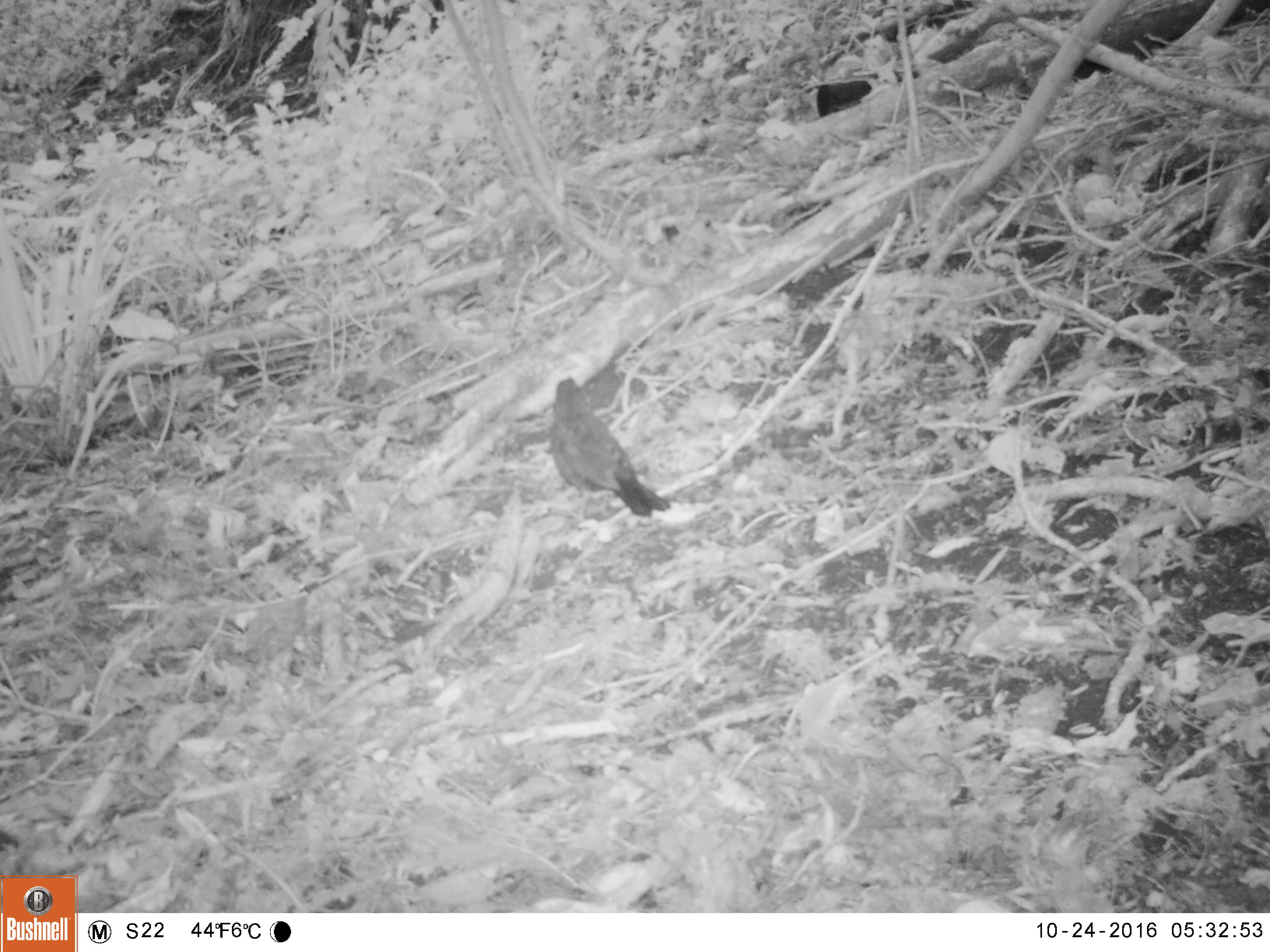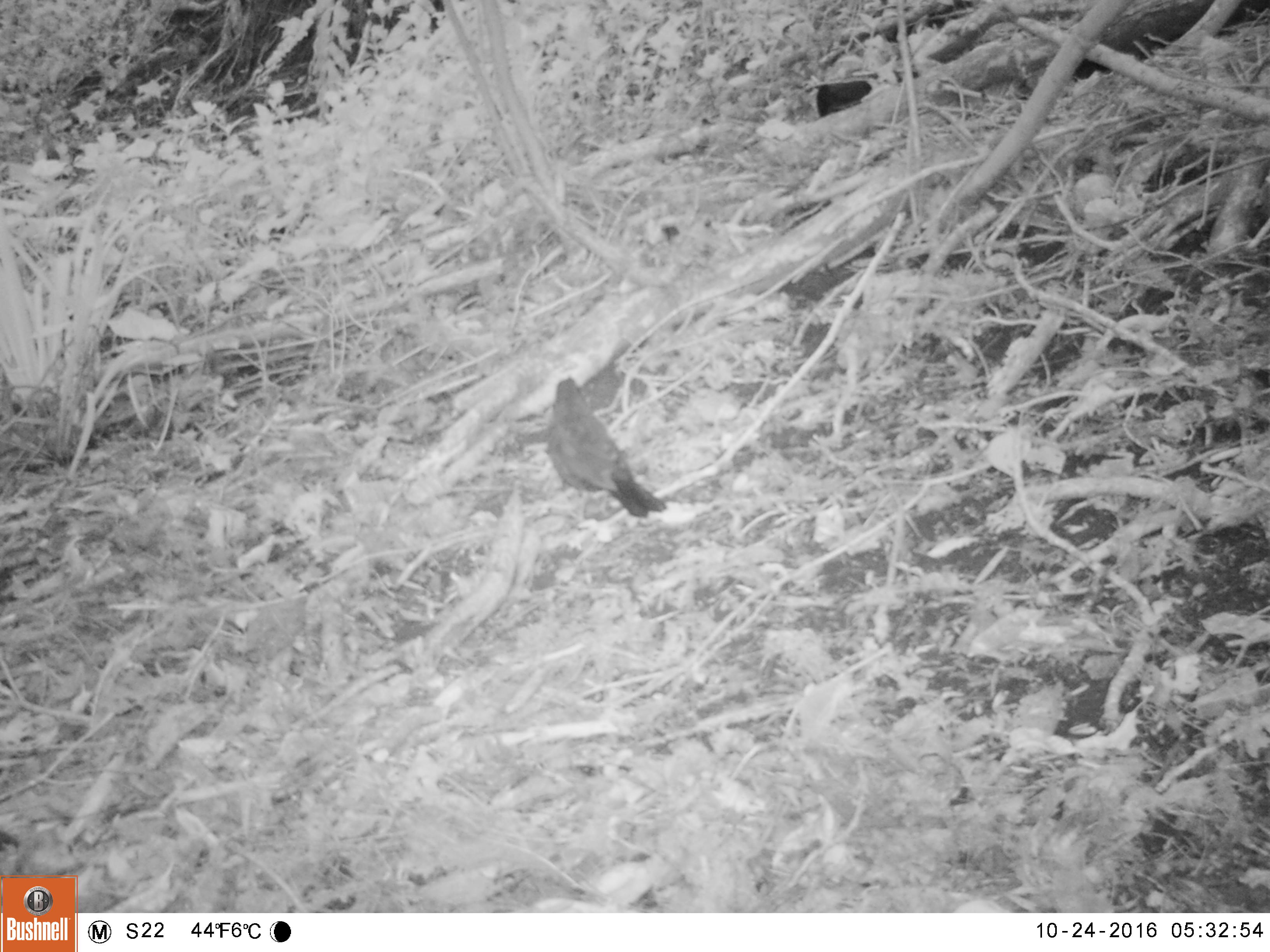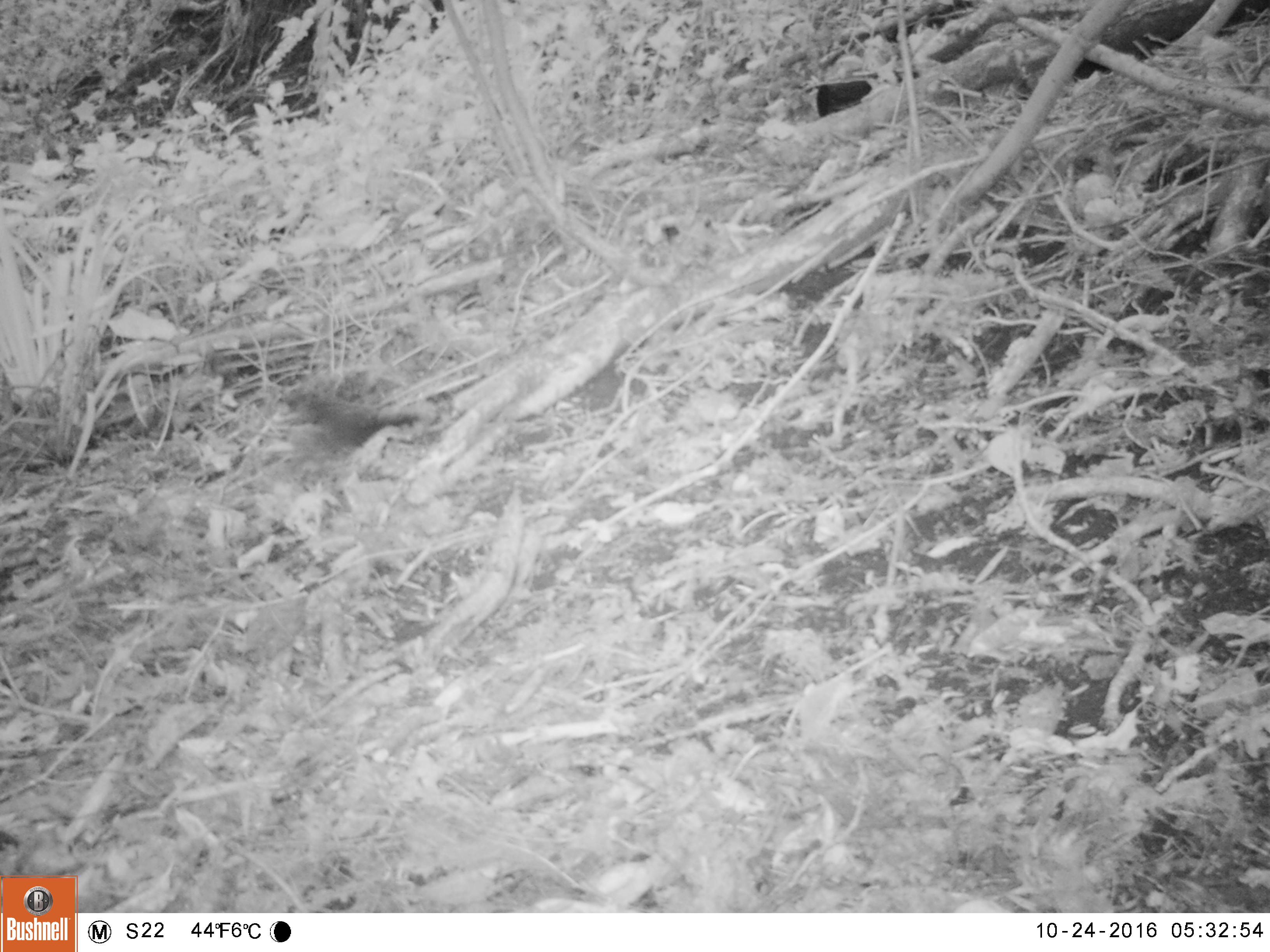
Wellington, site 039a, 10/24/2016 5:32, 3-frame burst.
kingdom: Animalia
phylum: Chordata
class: Aves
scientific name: Aves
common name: bird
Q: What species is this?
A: Bird (Aves).